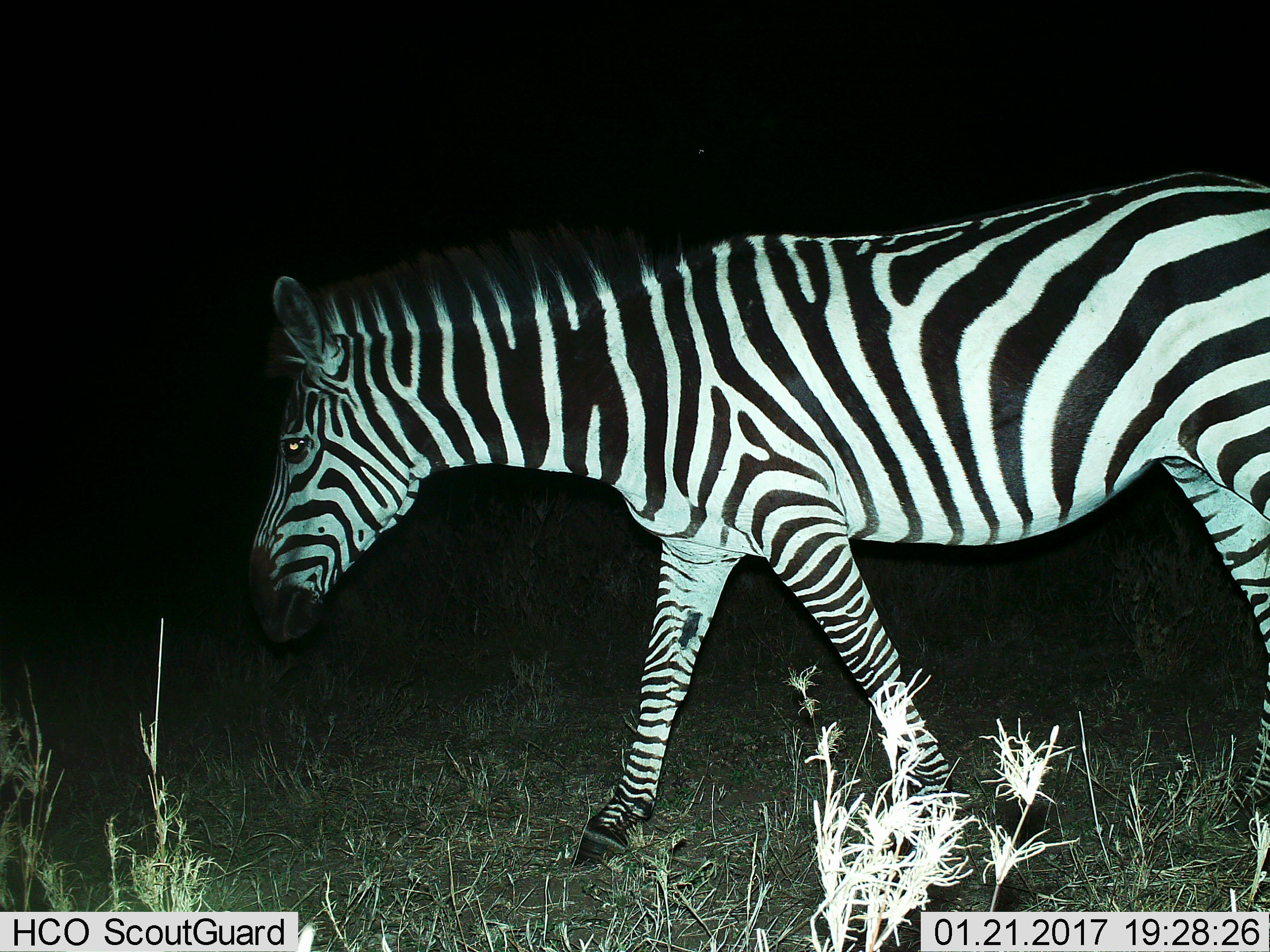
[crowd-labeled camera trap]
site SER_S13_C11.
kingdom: Animalia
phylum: Chordata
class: Mammalia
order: Perissodactyla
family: Equidae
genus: Equus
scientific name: Equus quagga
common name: plains zebra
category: zebraplains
Zebraplains (plains zebra) (Equus quagga), count 1. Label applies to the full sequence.